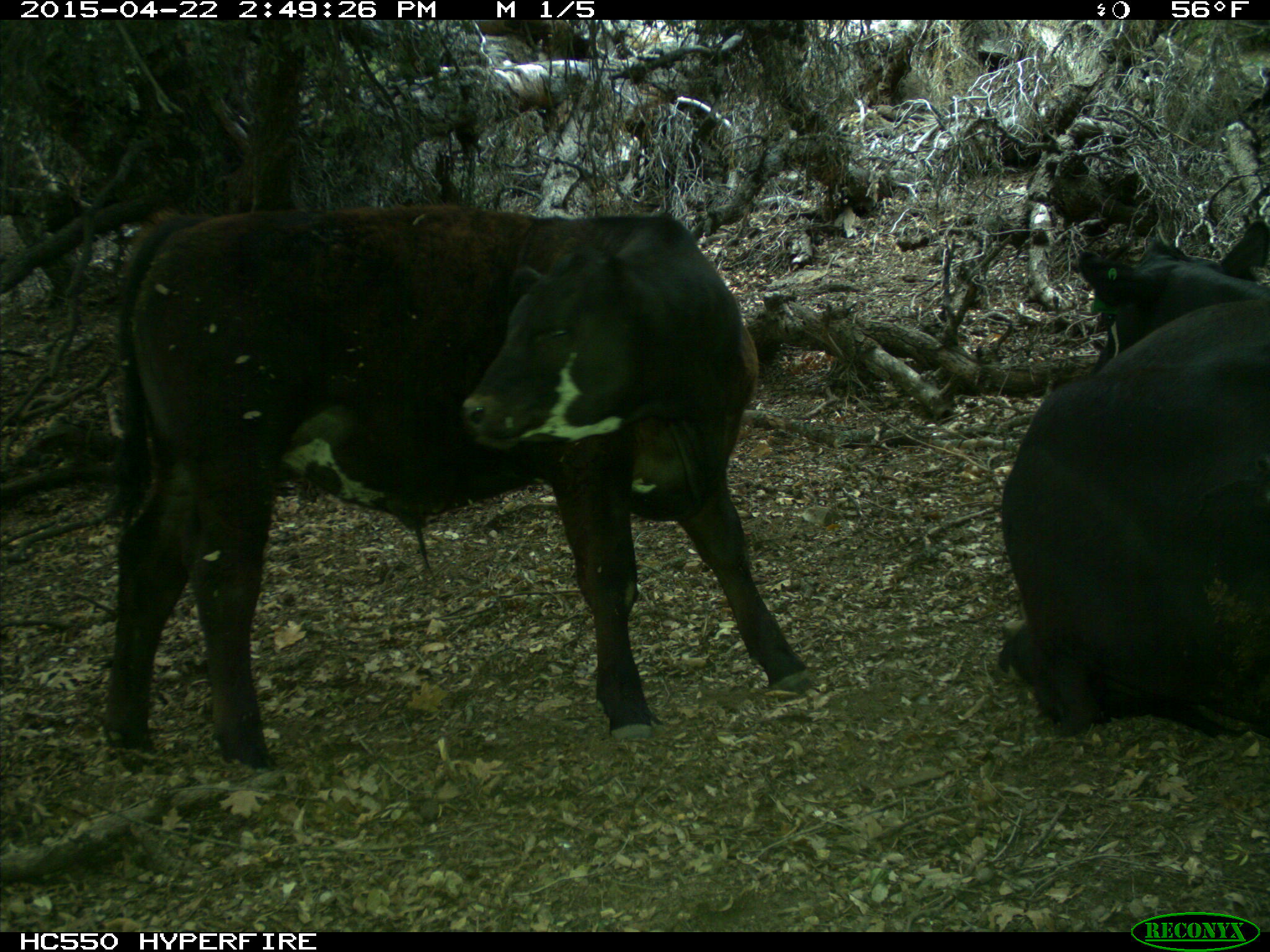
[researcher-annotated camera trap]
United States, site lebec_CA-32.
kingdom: Animalia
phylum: Chordata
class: Mammalia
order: Artiodactyla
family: Bovidae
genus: Bos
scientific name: Bos taurus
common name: domestic cow